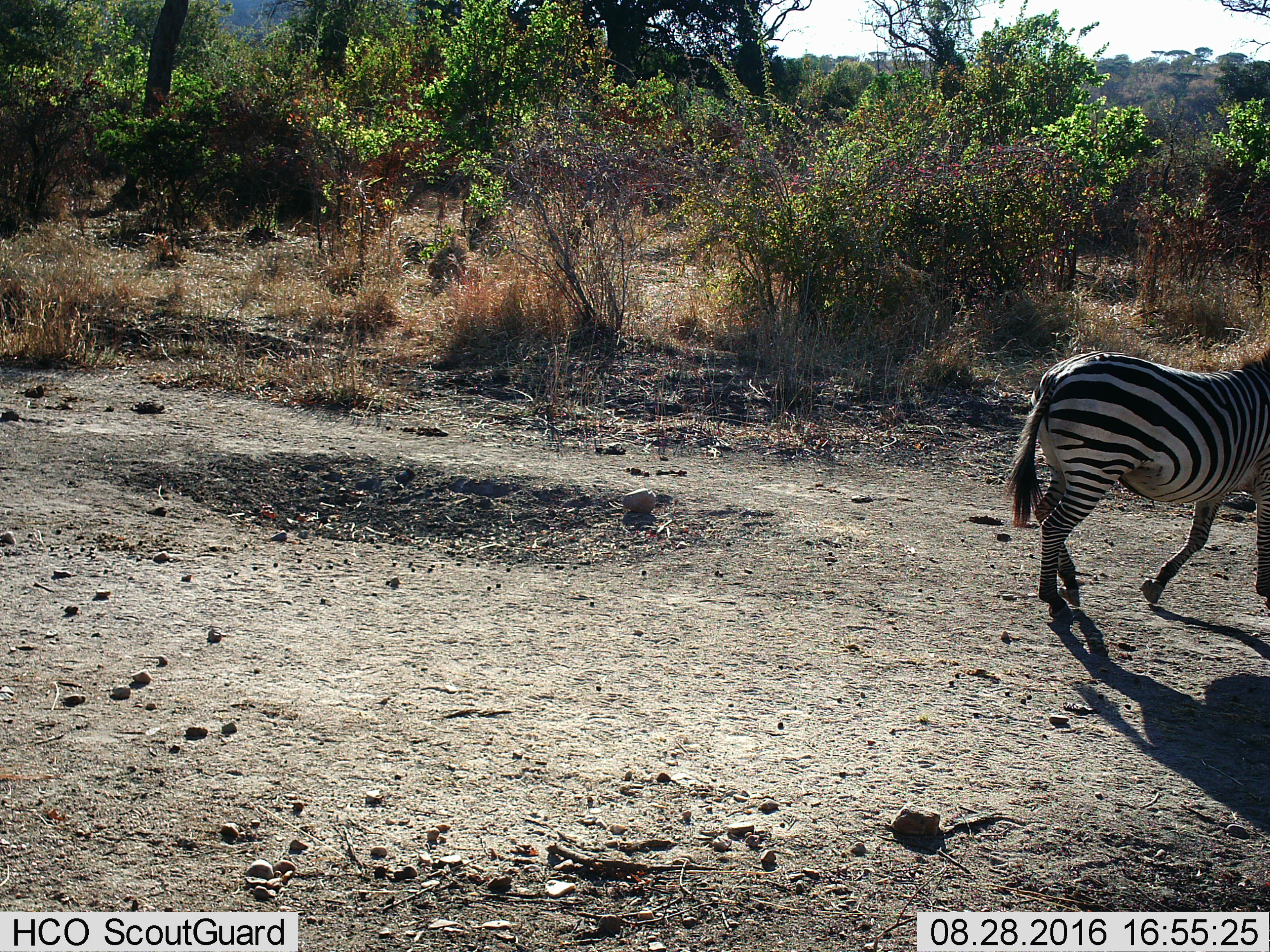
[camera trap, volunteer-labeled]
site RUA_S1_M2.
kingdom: Animalia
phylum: Chordata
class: Mammalia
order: Perissodactyla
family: Equidae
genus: Equus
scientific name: Equus quagga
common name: plains zebra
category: zebraplains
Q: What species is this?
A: Zebraplains (plains zebra) (Equus quagga).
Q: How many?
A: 1.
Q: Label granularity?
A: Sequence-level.